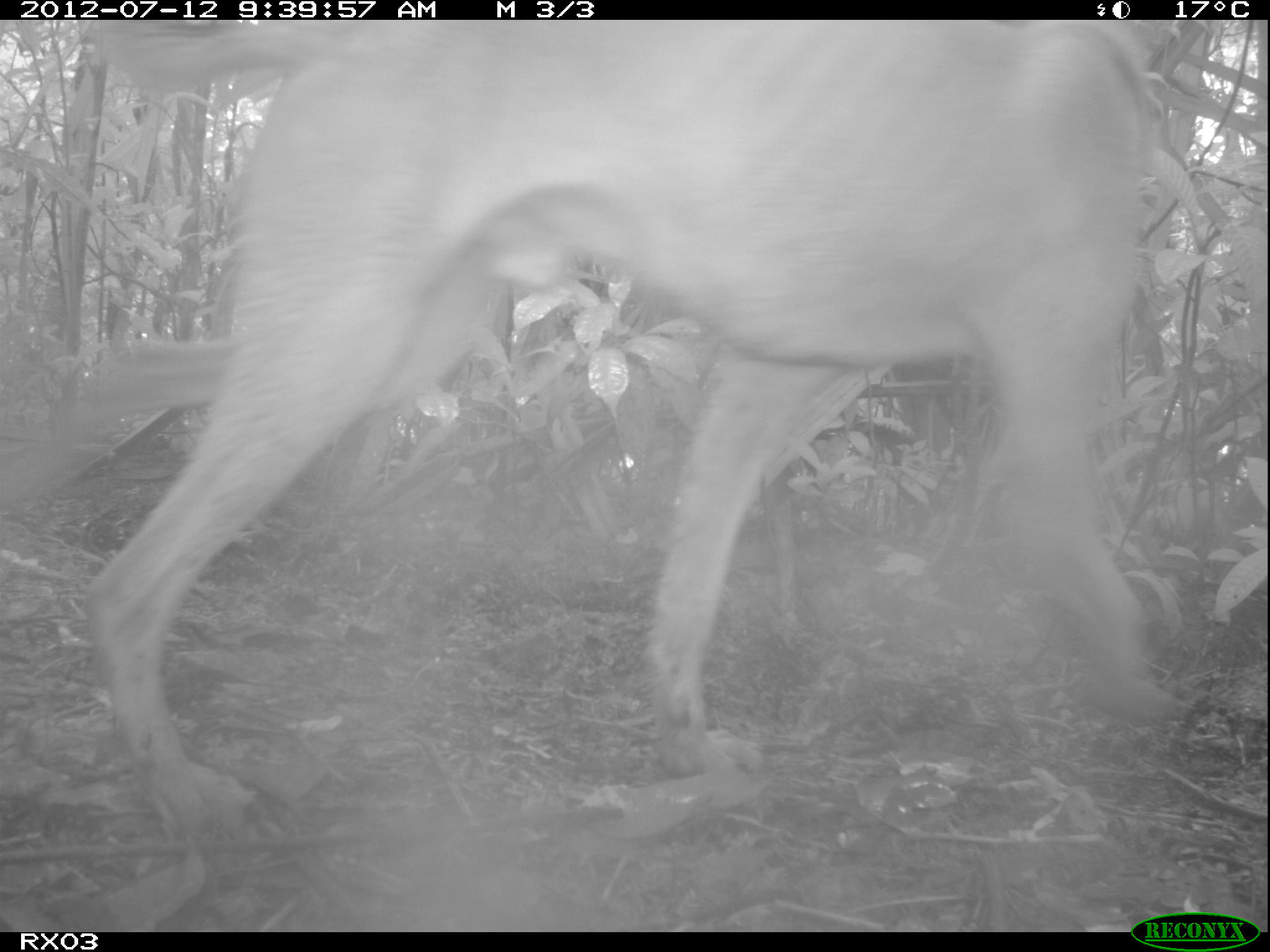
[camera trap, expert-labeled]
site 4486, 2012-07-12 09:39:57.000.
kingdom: Animalia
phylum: Chordata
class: Mammalia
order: Carnivora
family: Canidae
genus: Canis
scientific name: Canis familiaris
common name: domestic dog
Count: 1.